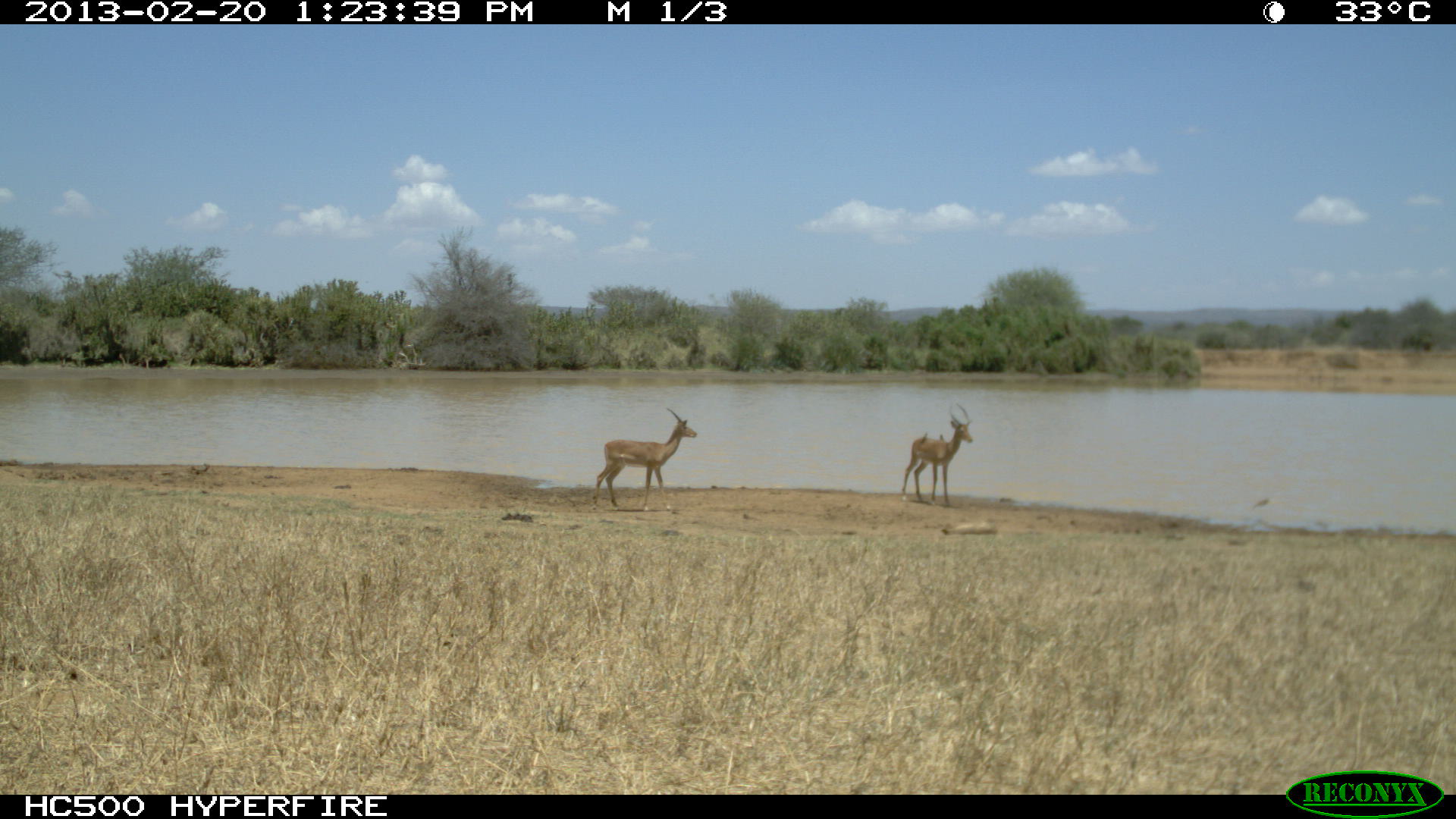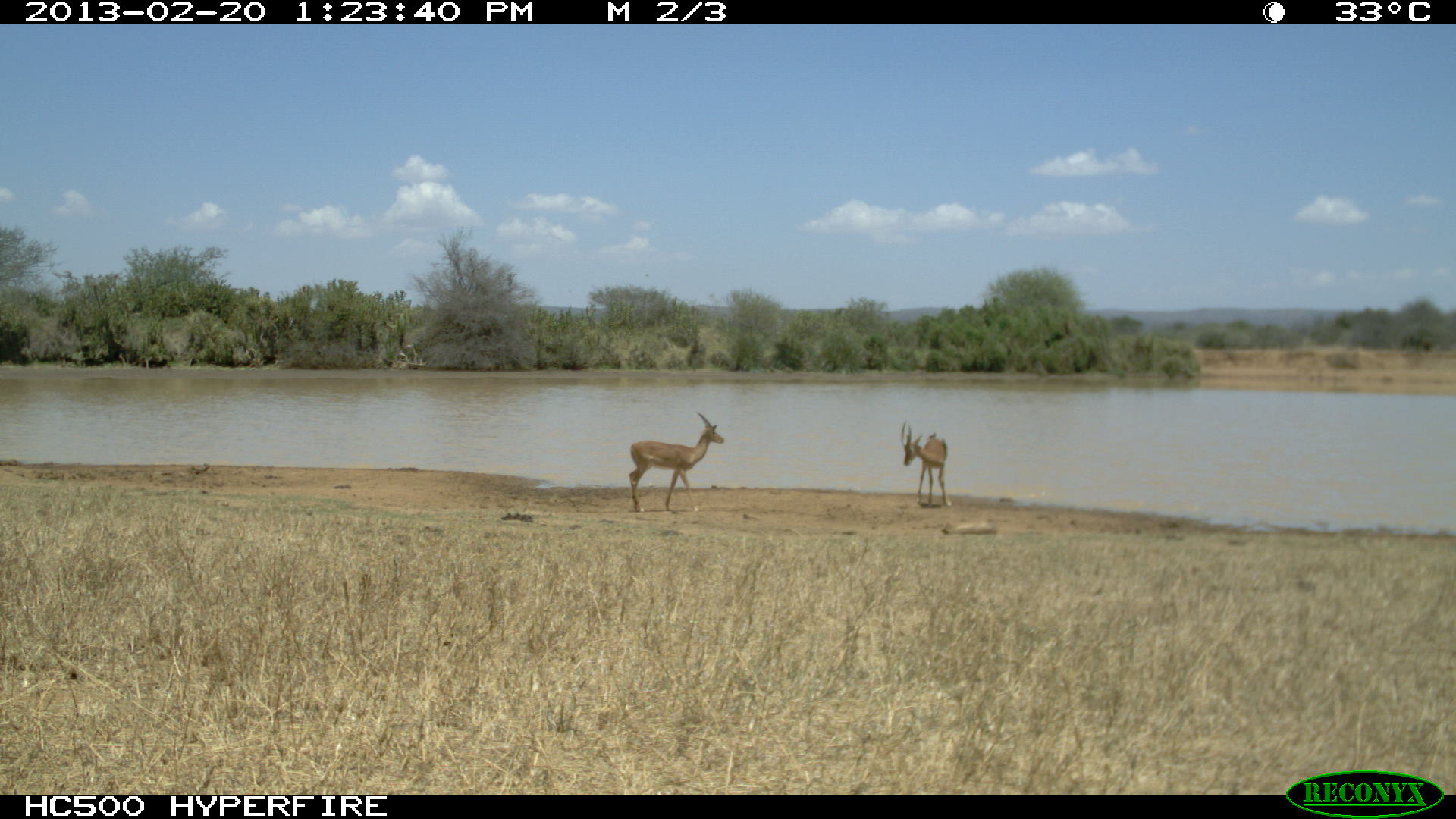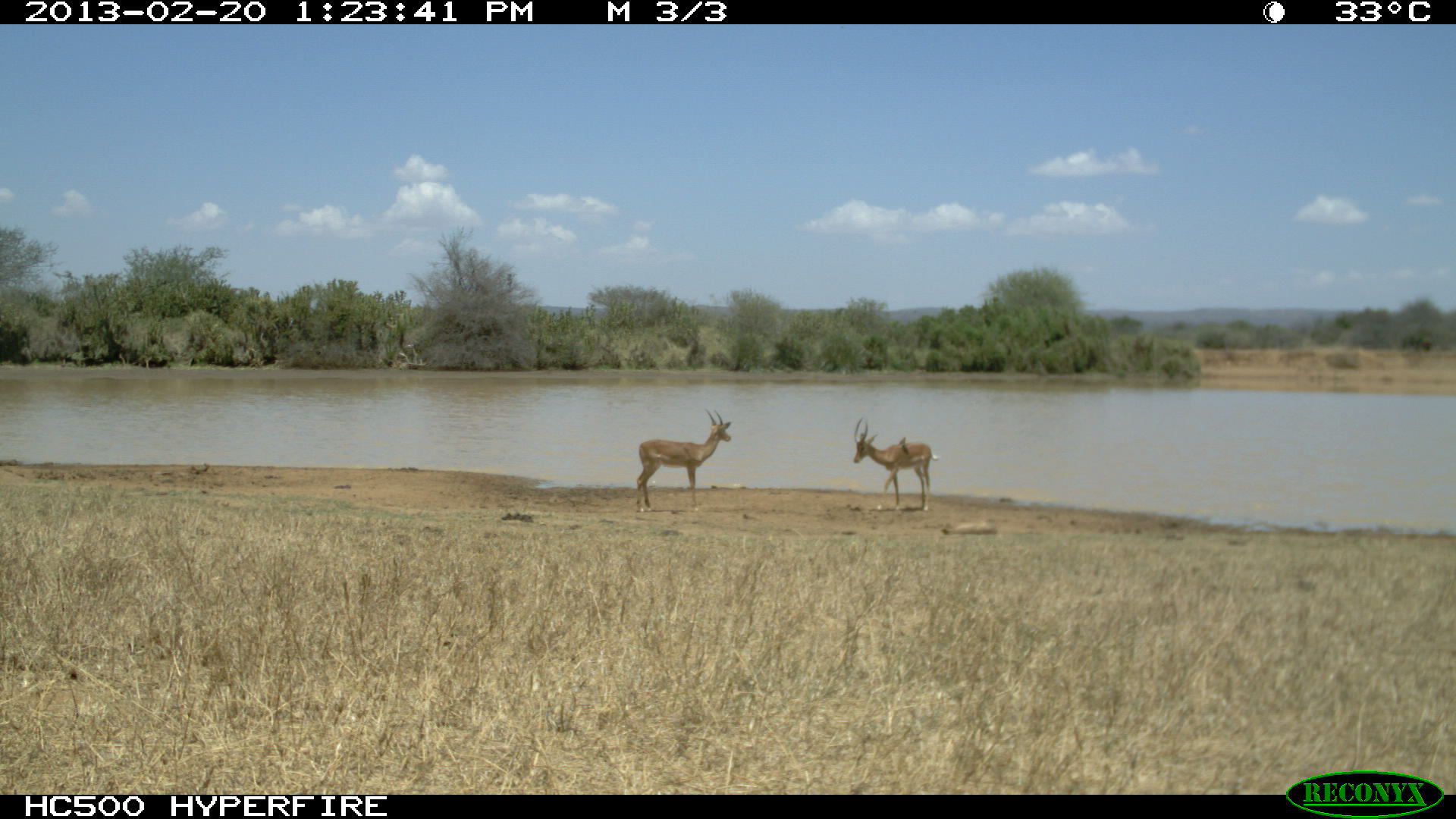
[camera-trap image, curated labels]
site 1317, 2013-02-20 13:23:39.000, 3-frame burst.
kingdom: Animalia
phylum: Chordata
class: Mammalia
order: Artiodactyla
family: Bovidae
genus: Aepyceros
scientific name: Aepyceros melampus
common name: impala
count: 2